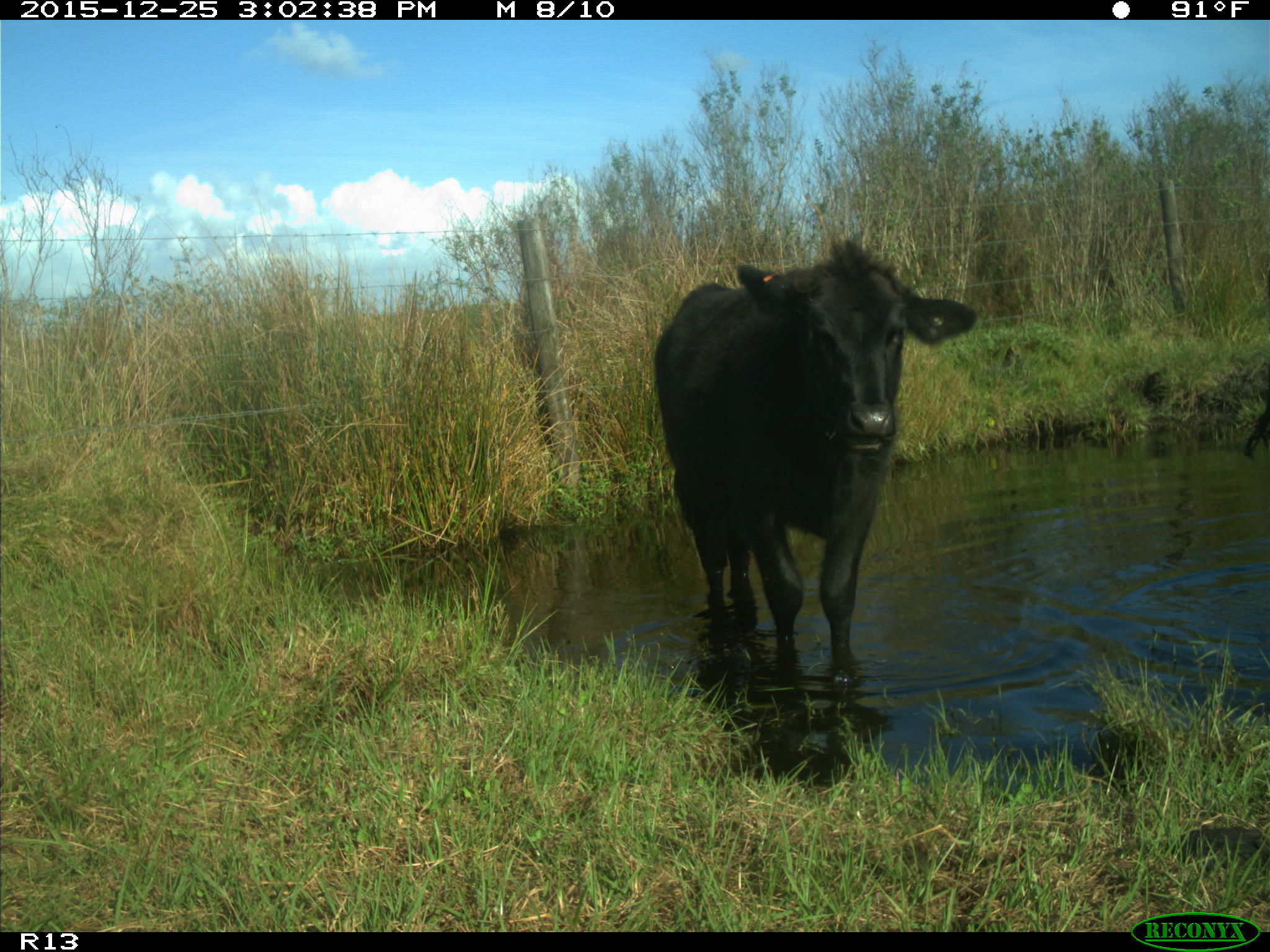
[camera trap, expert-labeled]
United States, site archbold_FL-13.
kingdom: Animalia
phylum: Chordata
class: Mammalia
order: Artiodactyla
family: Bovidae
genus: Bos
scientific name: Bos taurus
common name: domestic cow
Bos taurus (domestic cow).